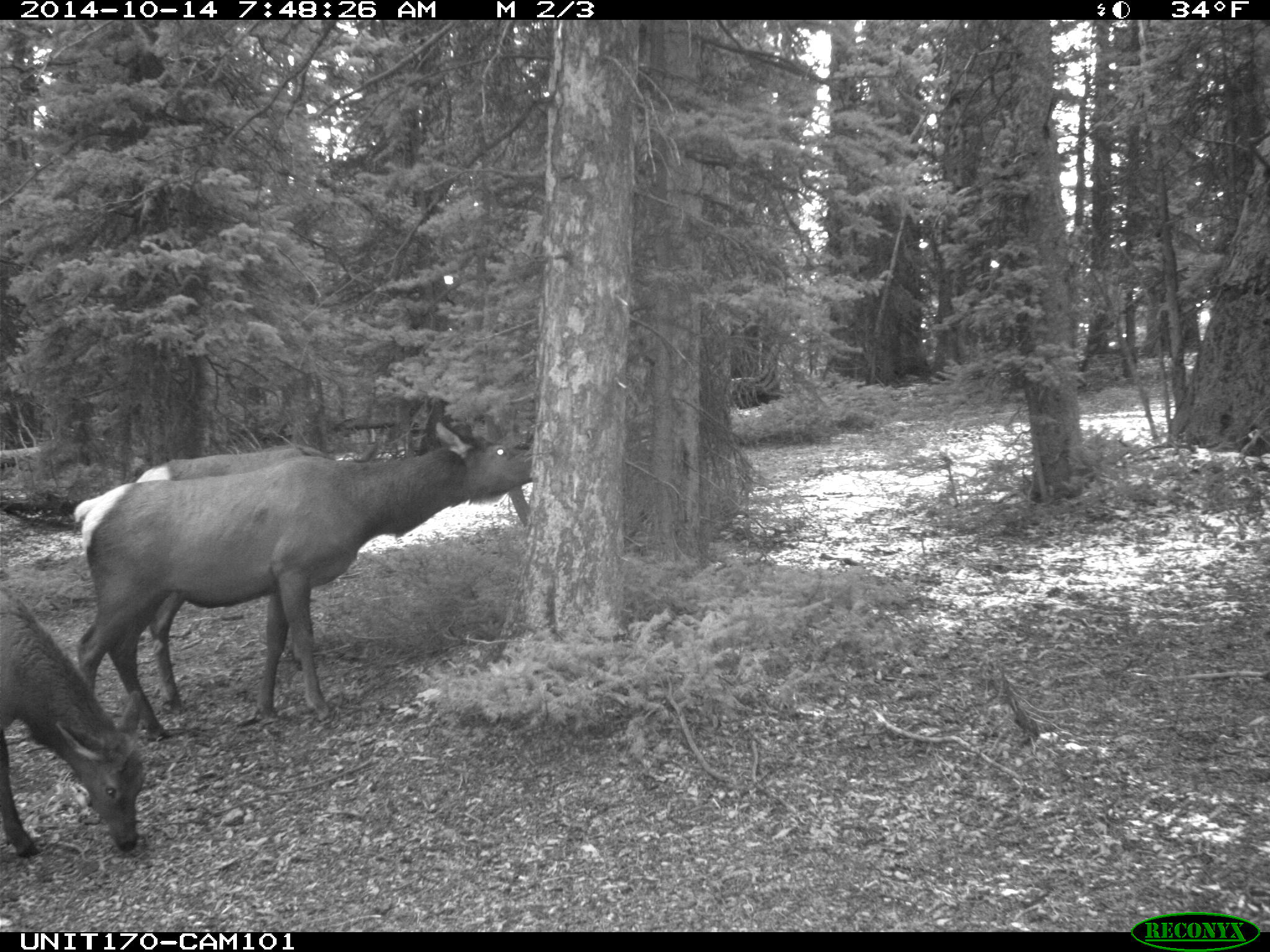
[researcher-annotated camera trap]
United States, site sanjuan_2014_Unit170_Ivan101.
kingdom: Animalia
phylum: Chordata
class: Mammalia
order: Artiodactyla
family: Cervidae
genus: Cervus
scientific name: Cervus elaphus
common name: red deer